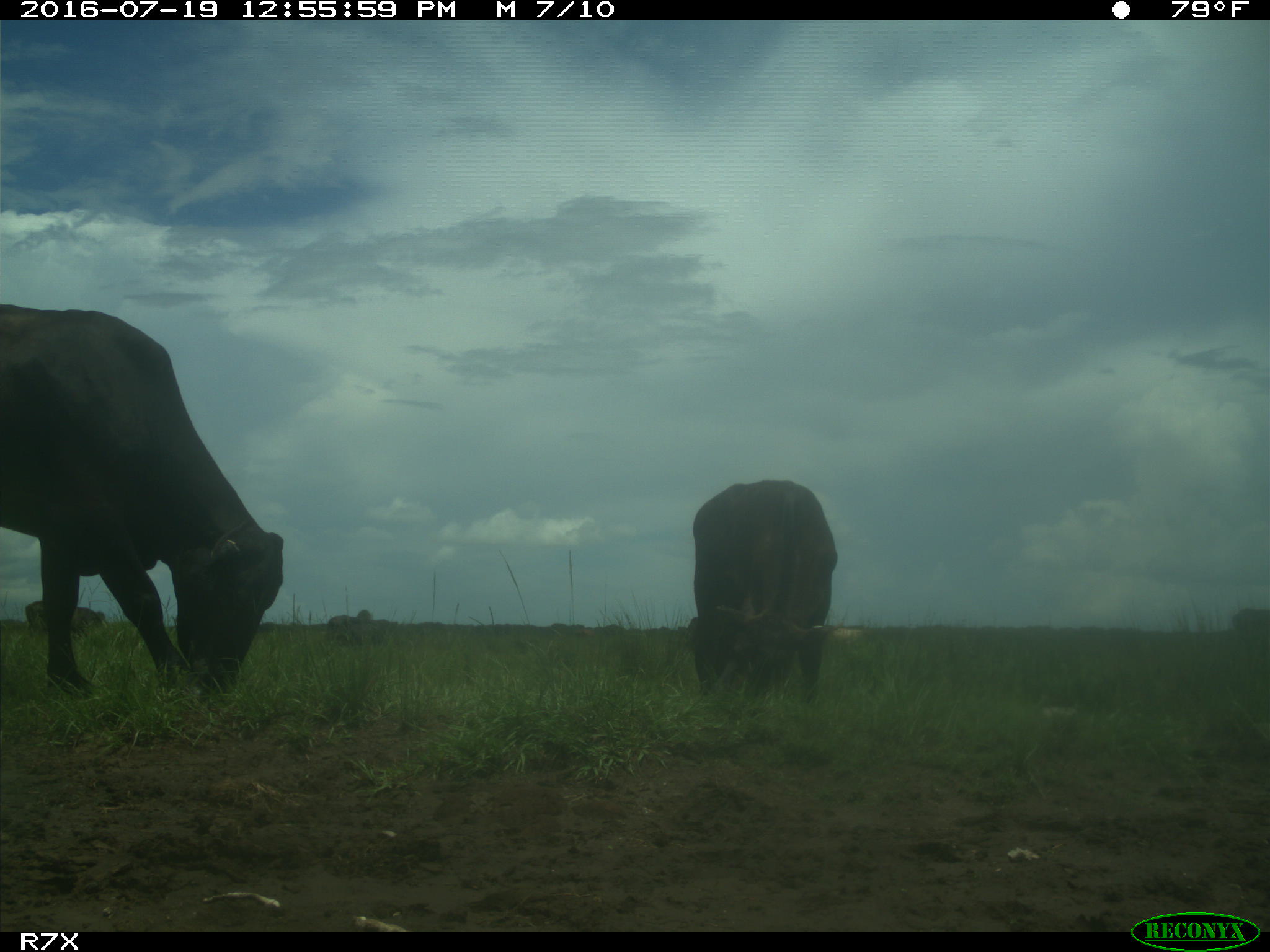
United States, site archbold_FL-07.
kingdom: Animalia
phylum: Chordata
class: Mammalia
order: Artiodactyla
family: Bovidae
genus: Bos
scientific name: Bos taurus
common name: domestic cow